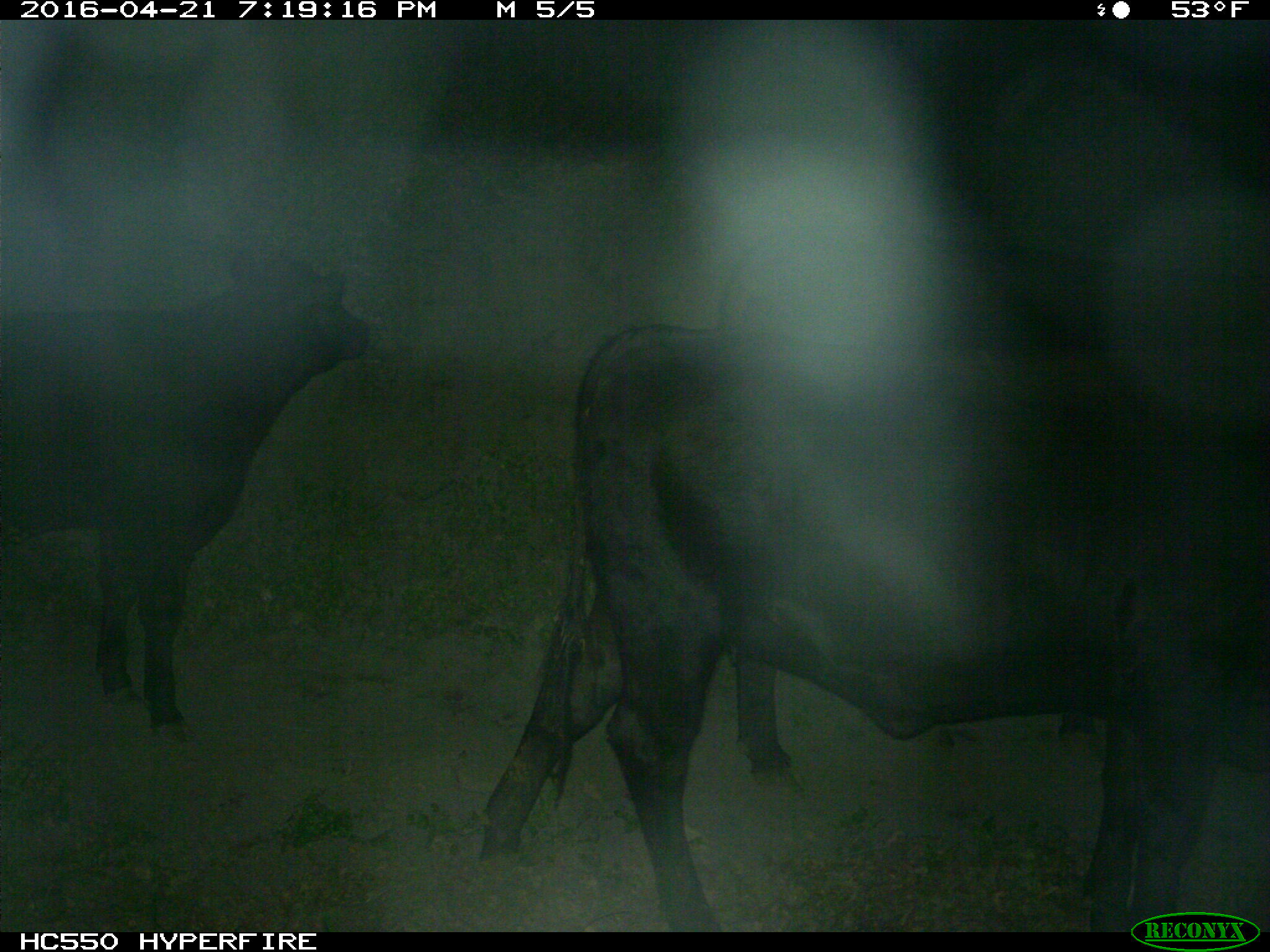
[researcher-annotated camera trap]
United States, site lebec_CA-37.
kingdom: Animalia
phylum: Chordata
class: Mammalia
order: Artiodactyla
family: Bovidae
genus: Bos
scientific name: Bos taurus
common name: domestic cow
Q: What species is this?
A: Bos taurus (domestic cow).